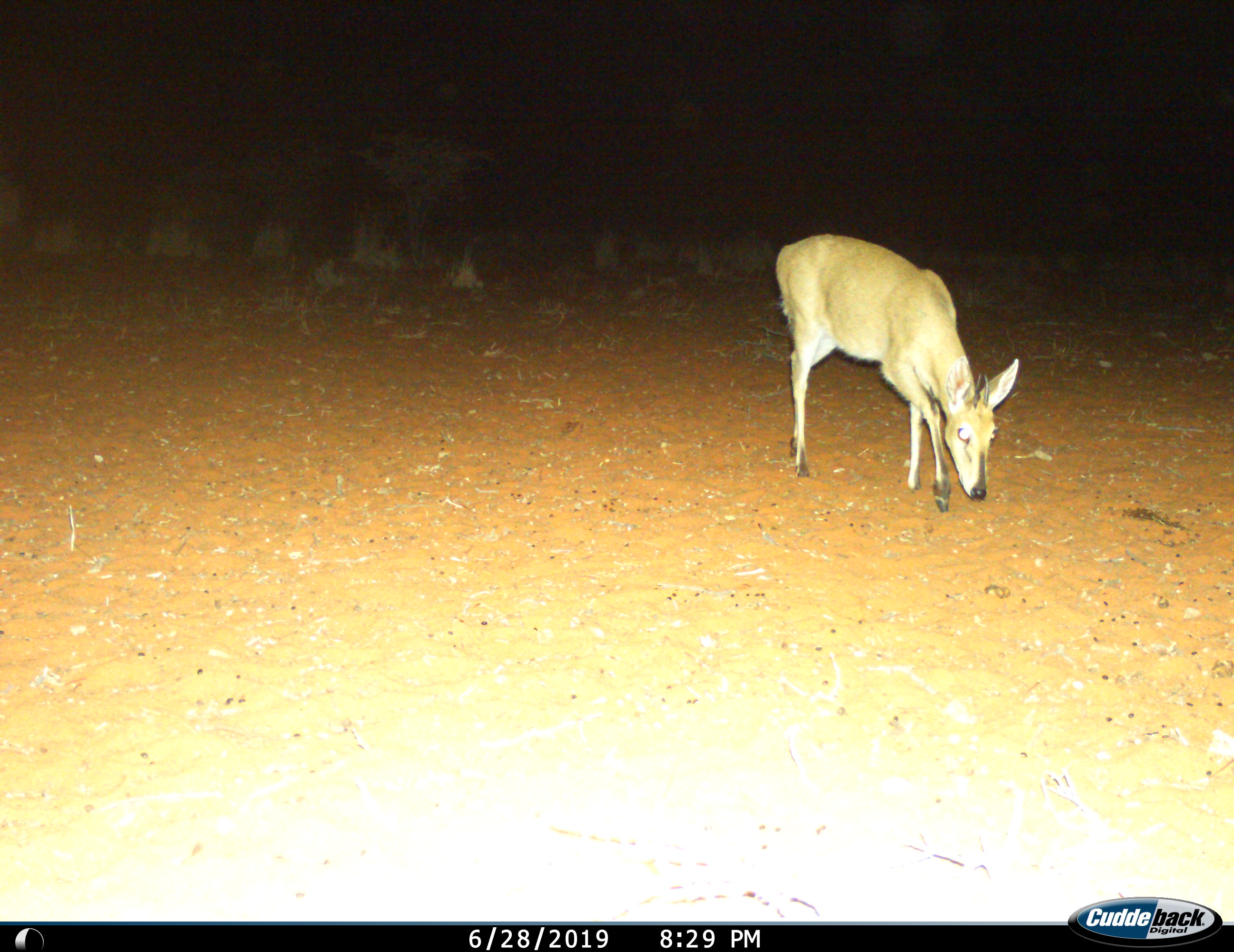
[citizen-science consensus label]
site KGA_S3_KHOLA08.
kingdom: Animalia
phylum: Chordata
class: Mammalia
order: Artiodactyla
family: Bovidae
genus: Sylvicapra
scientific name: Sylvicapra grimmia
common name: common duiker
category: duikercommongrey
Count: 1.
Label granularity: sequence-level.